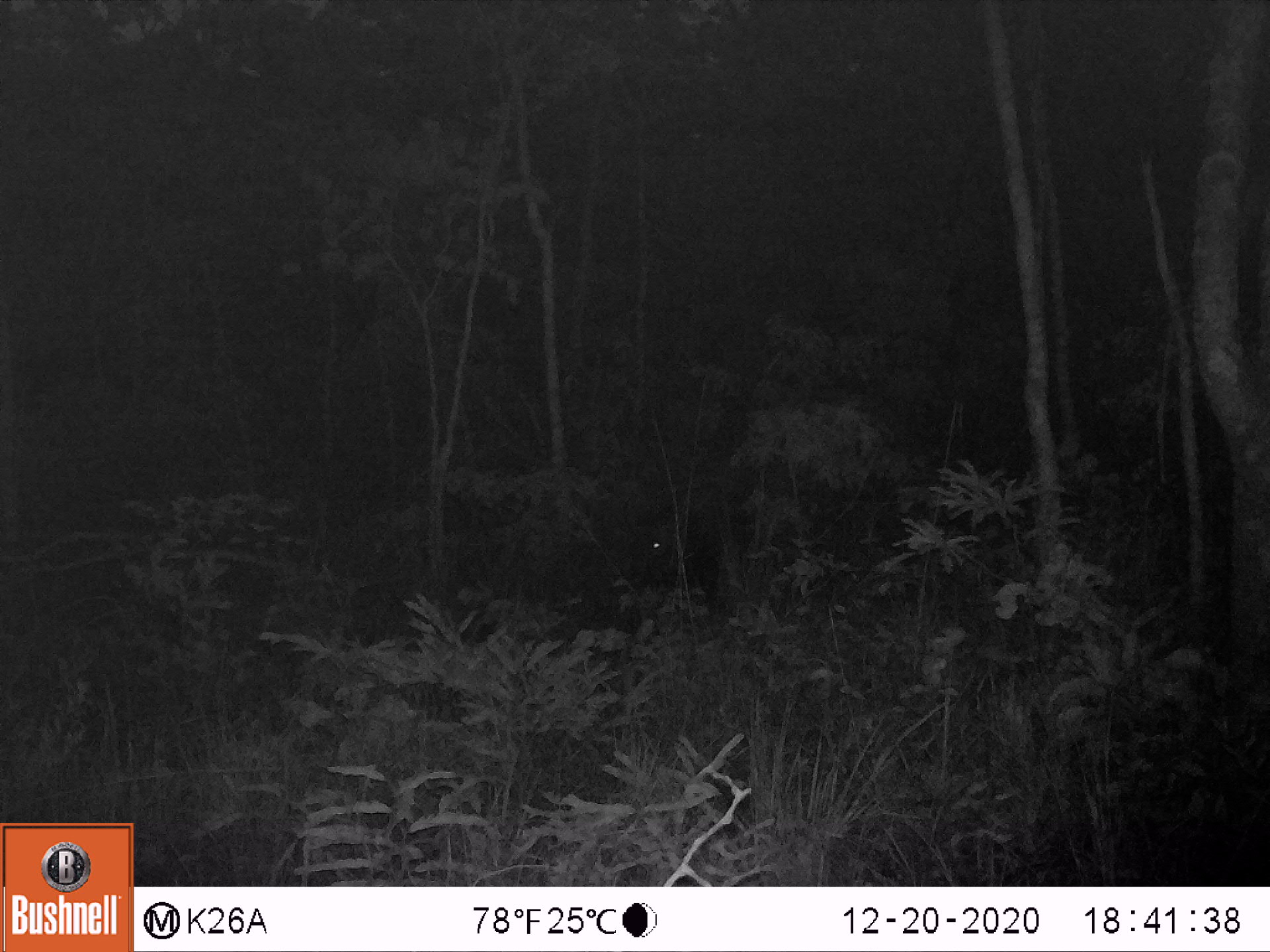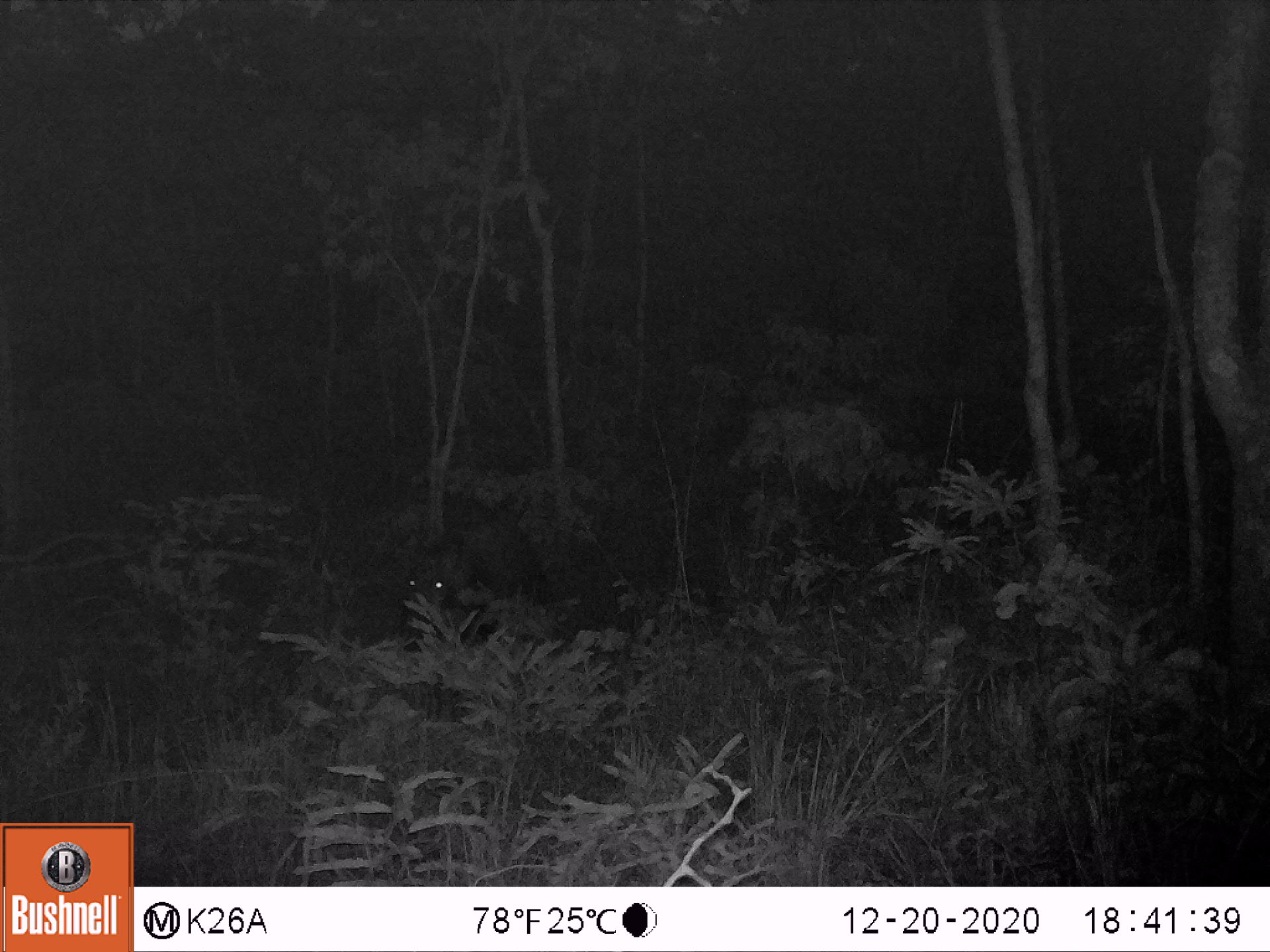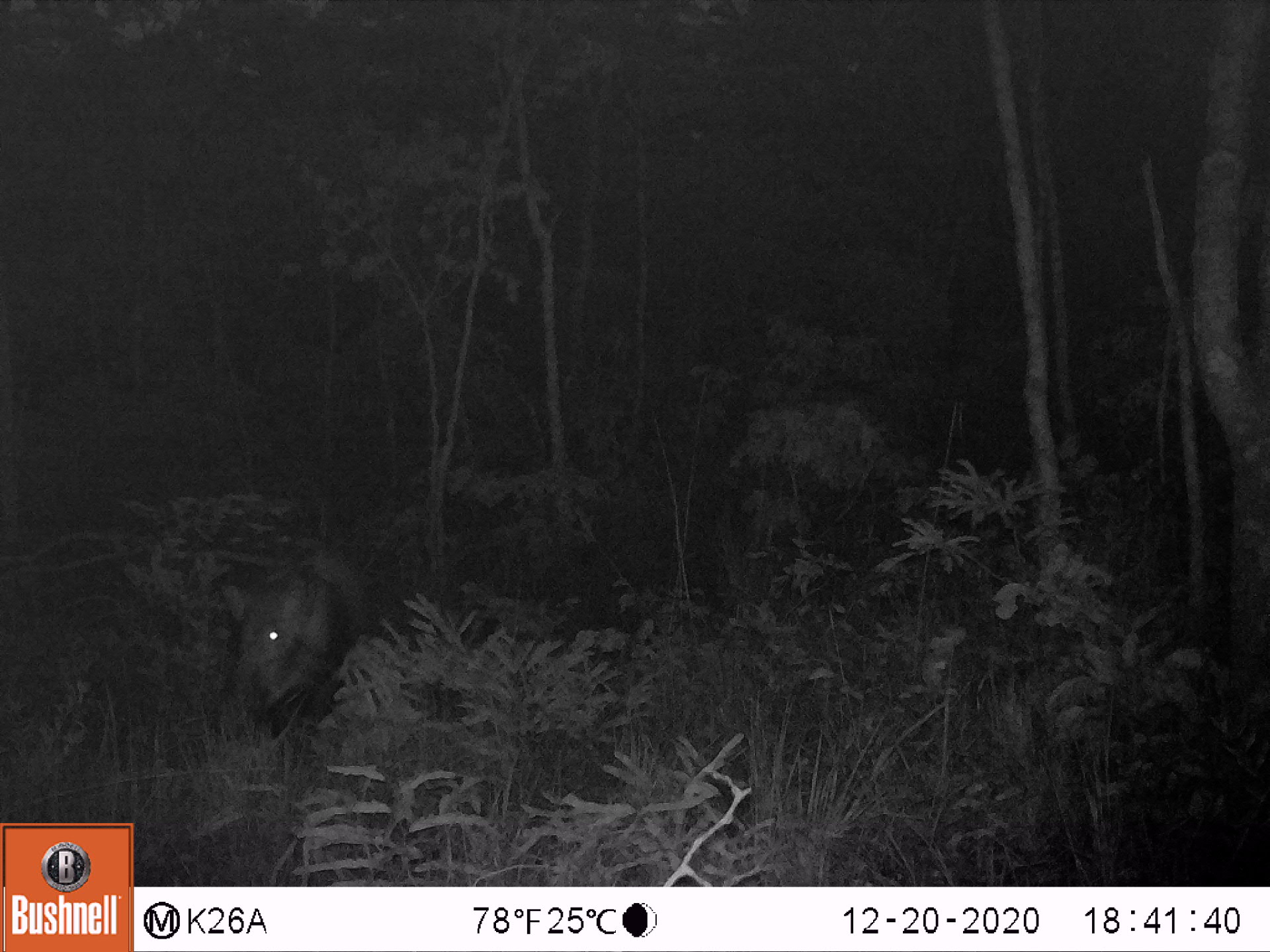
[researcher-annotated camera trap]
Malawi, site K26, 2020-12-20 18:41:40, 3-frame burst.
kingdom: Animalia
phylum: Chordata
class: Mammalia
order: Artiodactyla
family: Suidae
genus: Potamochoerus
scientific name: Potamochoerus larvatus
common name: bushpig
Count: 1.